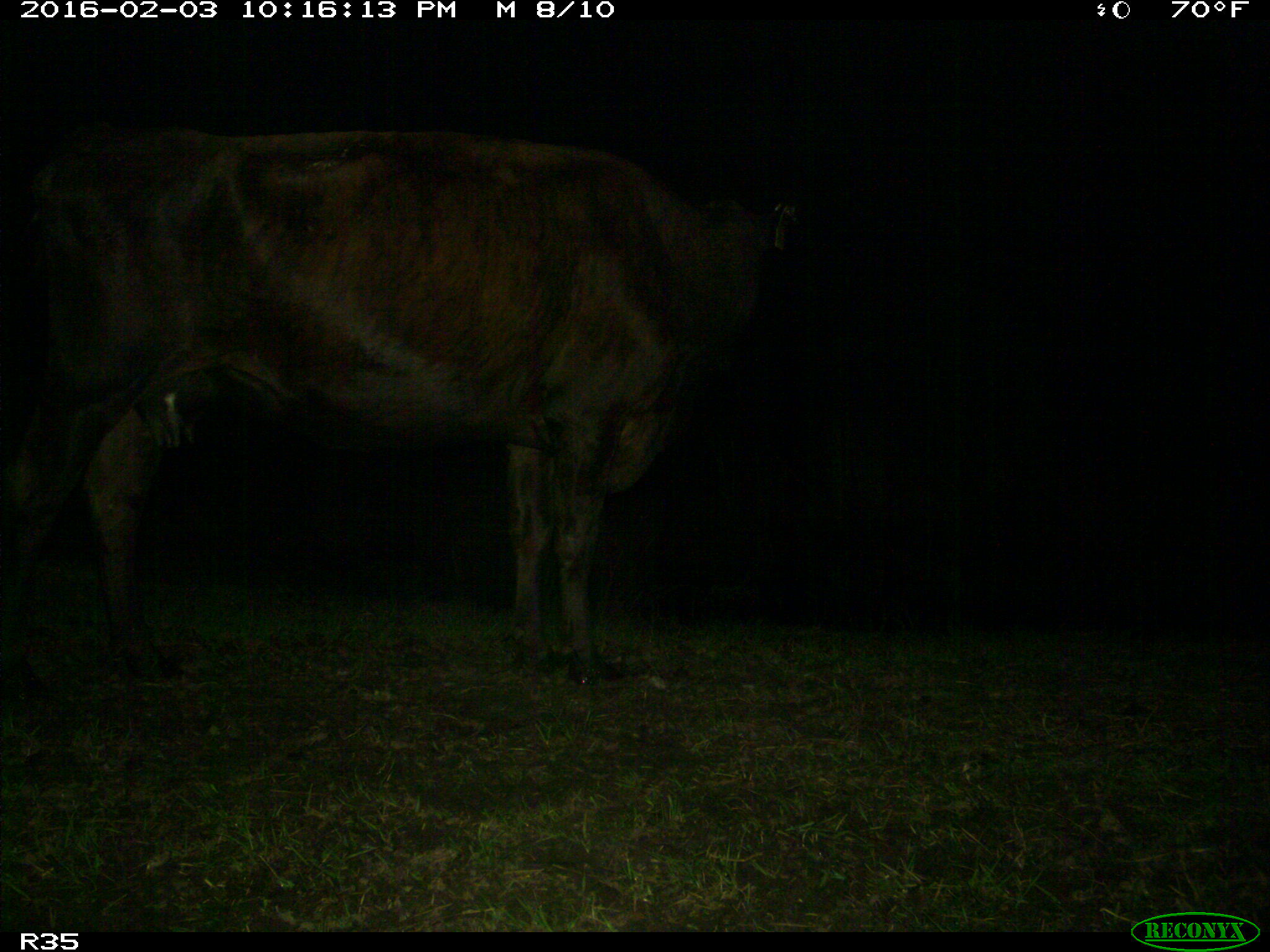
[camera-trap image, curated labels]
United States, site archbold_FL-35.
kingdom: Animalia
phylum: Chordata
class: Mammalia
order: Artiodactyla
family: Bovidae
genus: Bos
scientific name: Bos taurus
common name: domestic cow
Bos taurus (domestic cow).